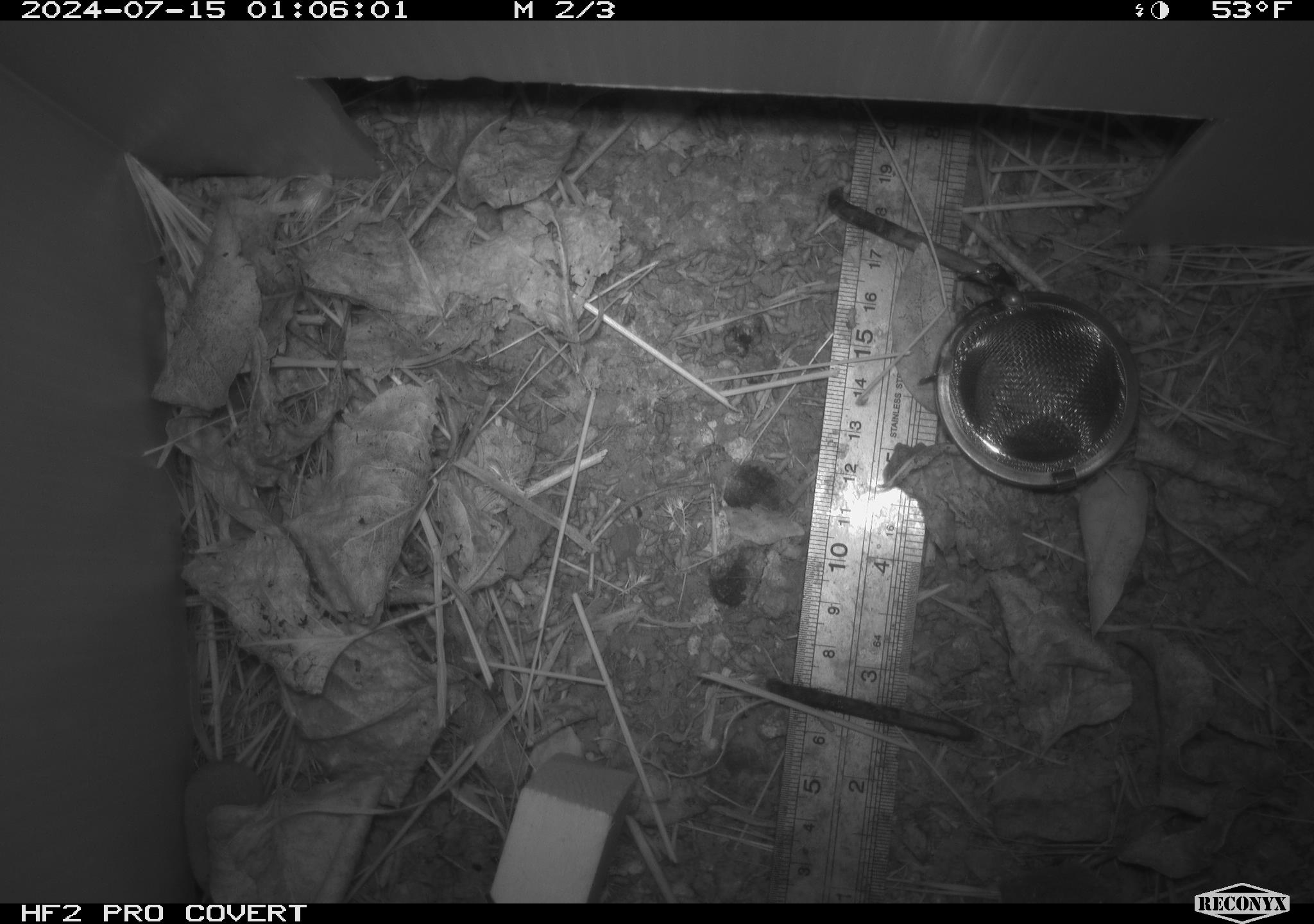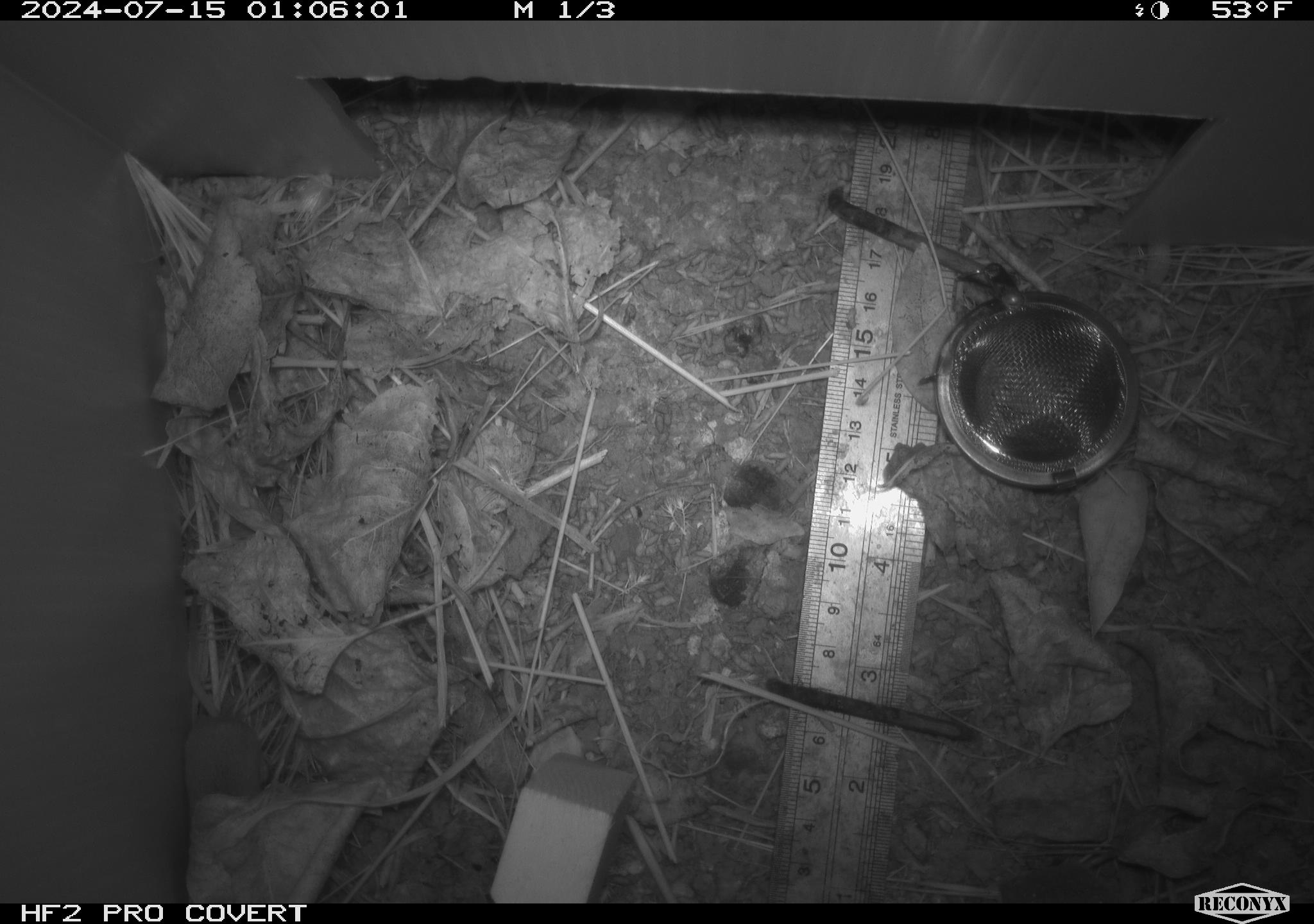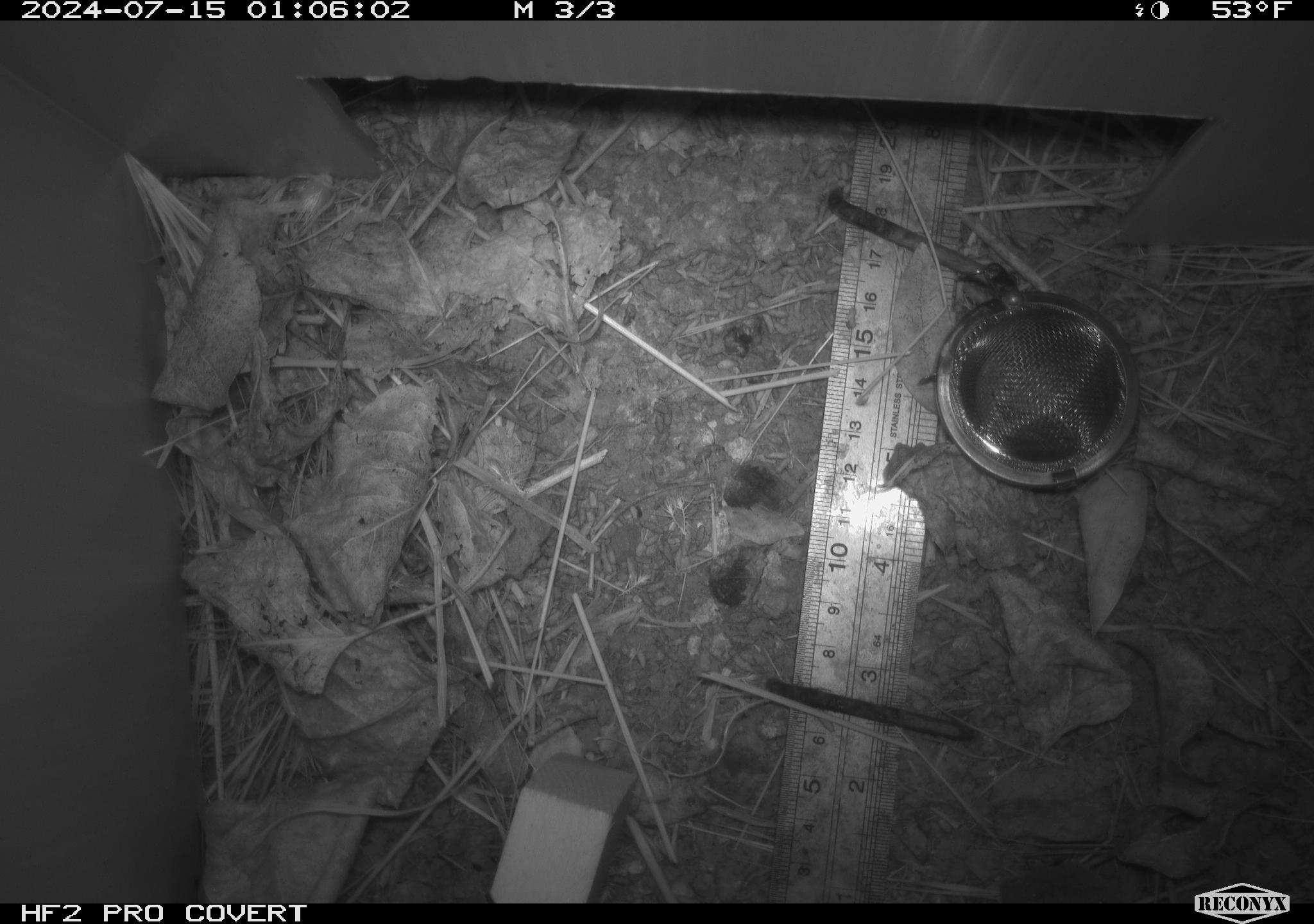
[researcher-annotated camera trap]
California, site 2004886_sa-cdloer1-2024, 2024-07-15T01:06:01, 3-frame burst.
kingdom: Animalia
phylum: Chordata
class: Mammalia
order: Eulipotyphla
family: Soricidae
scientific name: Soricidae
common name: shrews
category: soricidae family